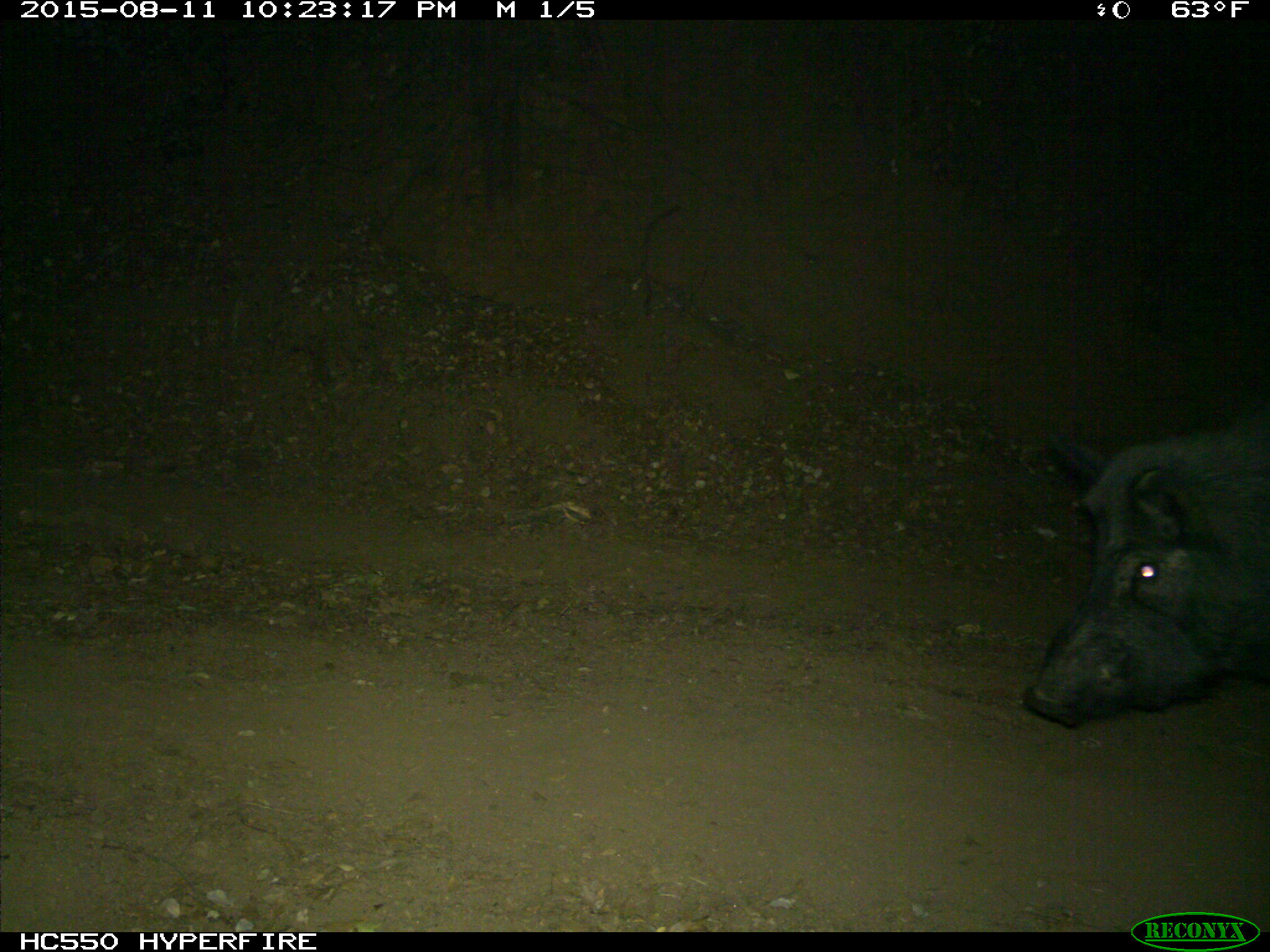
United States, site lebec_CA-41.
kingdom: Animalia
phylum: Chordata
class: Mammalia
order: Artiodactyla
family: Suidae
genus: Sus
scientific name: Sus scrofa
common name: wild boar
Sus scrofa (wild boar).